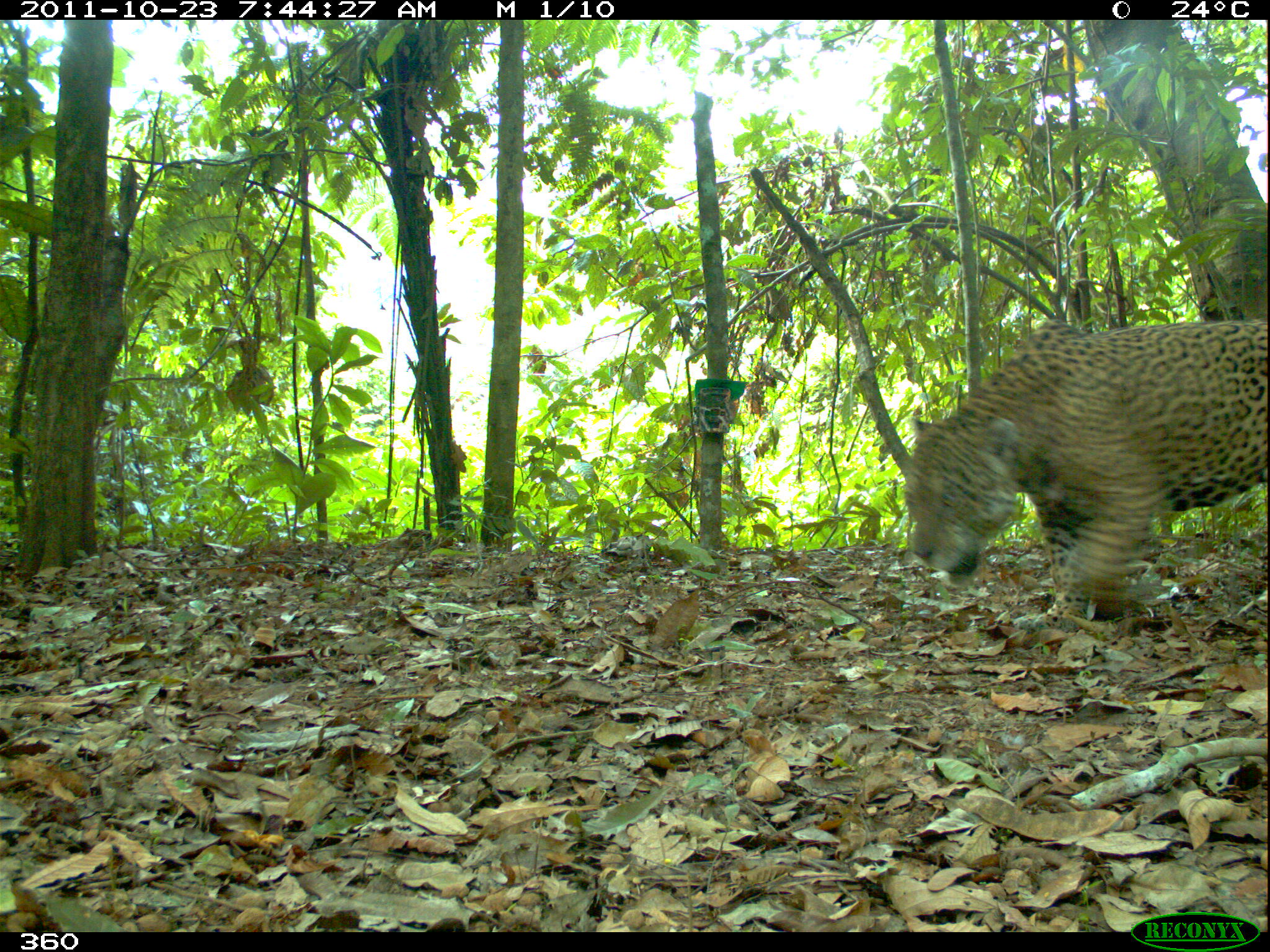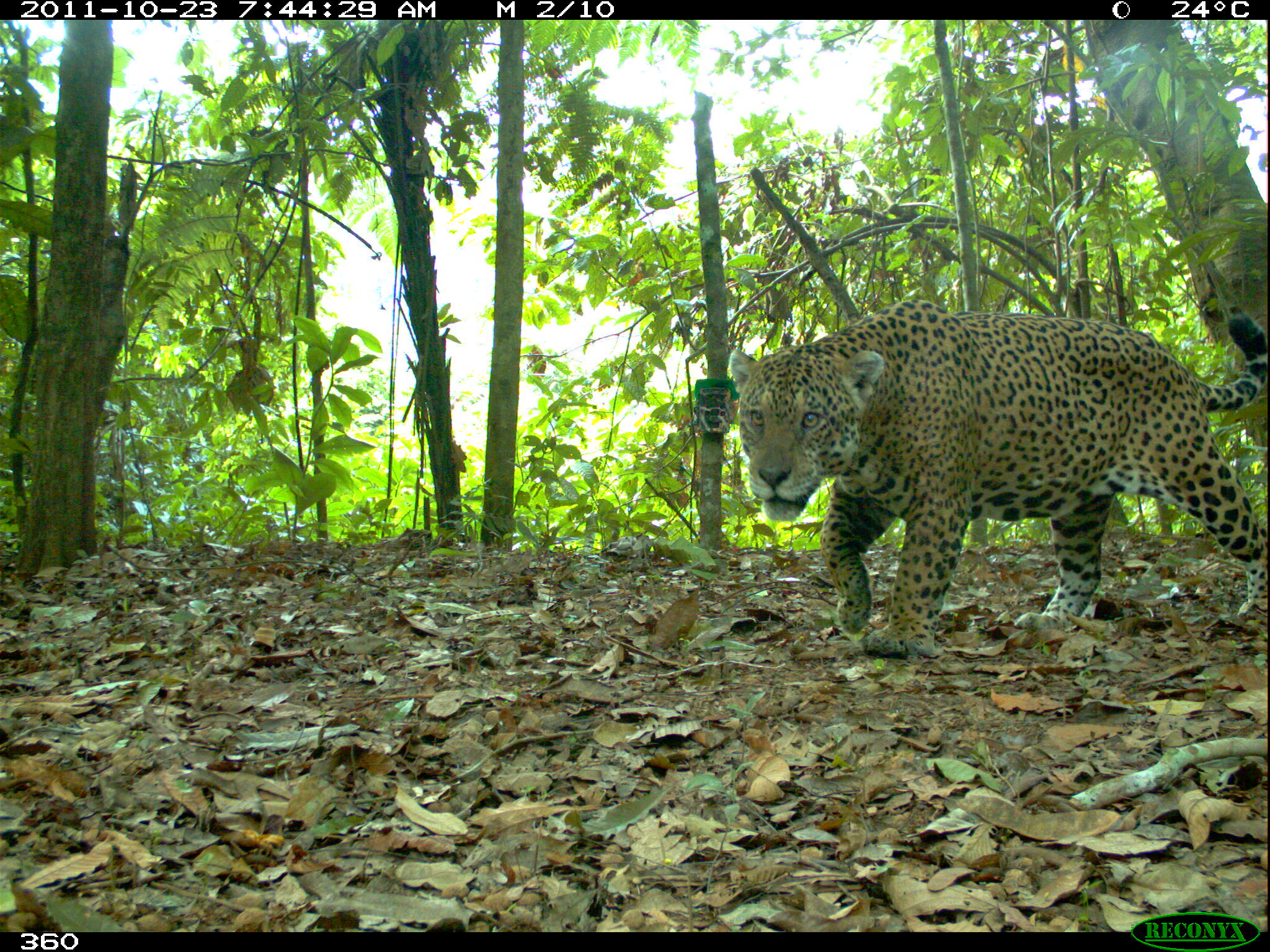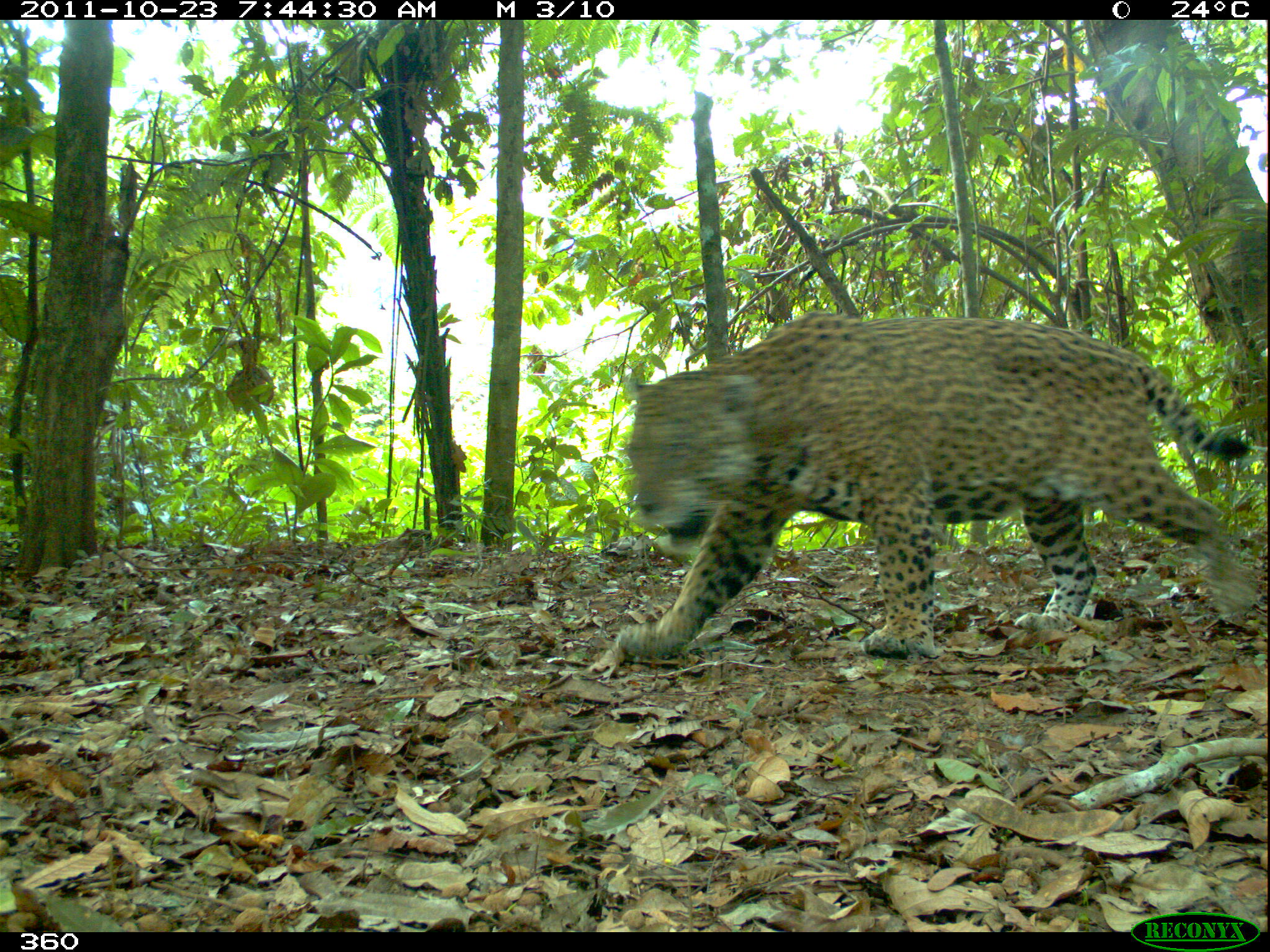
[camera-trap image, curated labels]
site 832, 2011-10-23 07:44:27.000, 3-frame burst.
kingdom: Animalia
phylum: Chordata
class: Mammalia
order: Carnivora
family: Felidae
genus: Panthera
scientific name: Panthera onca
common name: jaguar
Panthera onca (jaguar).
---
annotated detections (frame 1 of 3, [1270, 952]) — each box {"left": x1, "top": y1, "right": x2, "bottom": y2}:
panthera onca: {"left": 900, "top": 316, "right": 1266, "bottom": 639}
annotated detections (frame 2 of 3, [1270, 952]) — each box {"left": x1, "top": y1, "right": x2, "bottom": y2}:
panthera onca: {"left": 723, "top": 293, "right": 1267, "bottom": 656}